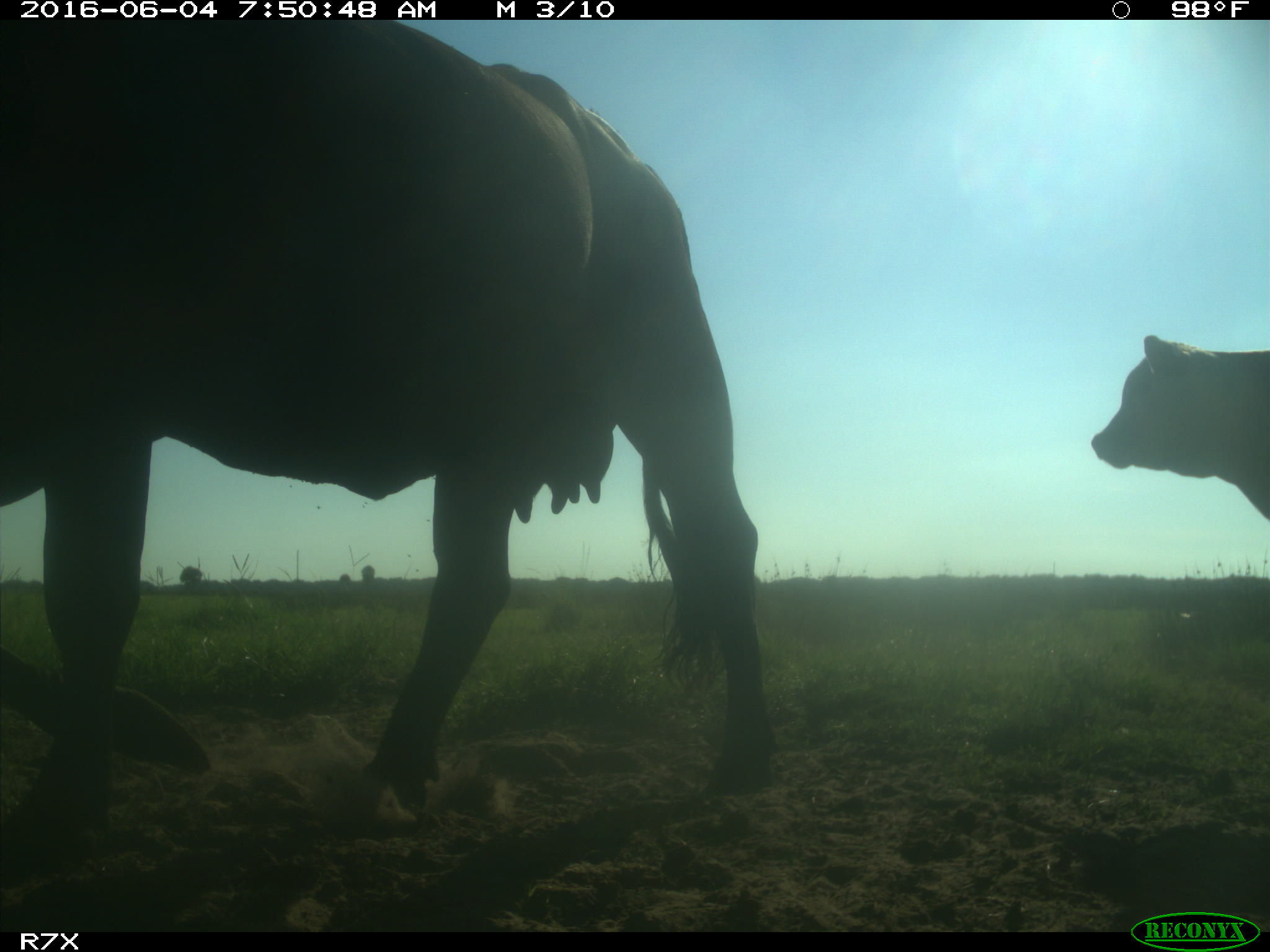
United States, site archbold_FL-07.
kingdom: Animalia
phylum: Chordata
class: Mammalia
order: Artiodactyla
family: Bovidae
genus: Bos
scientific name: Bos taurus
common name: domestic cow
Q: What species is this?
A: Bos taurus (domestic cow).